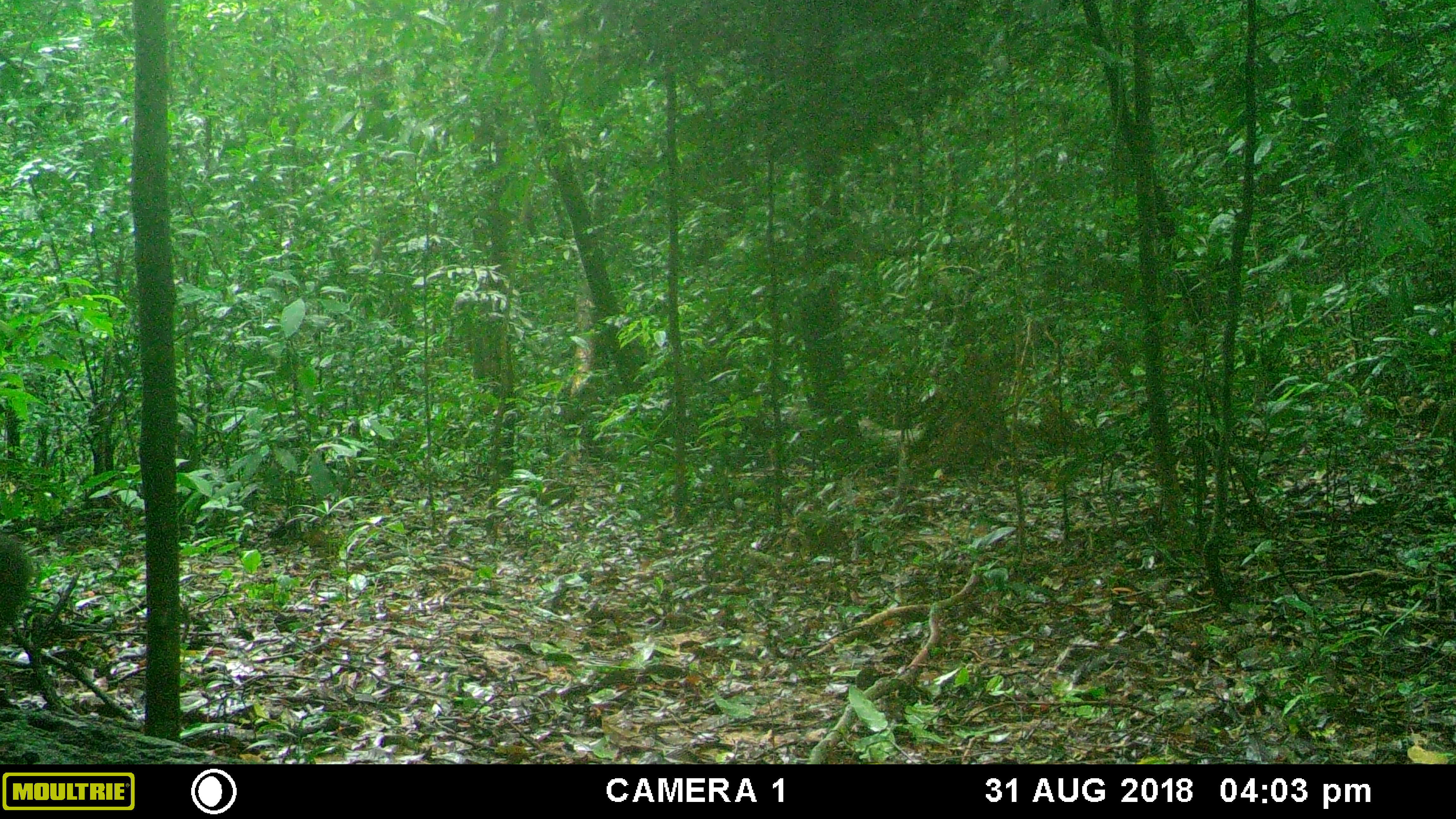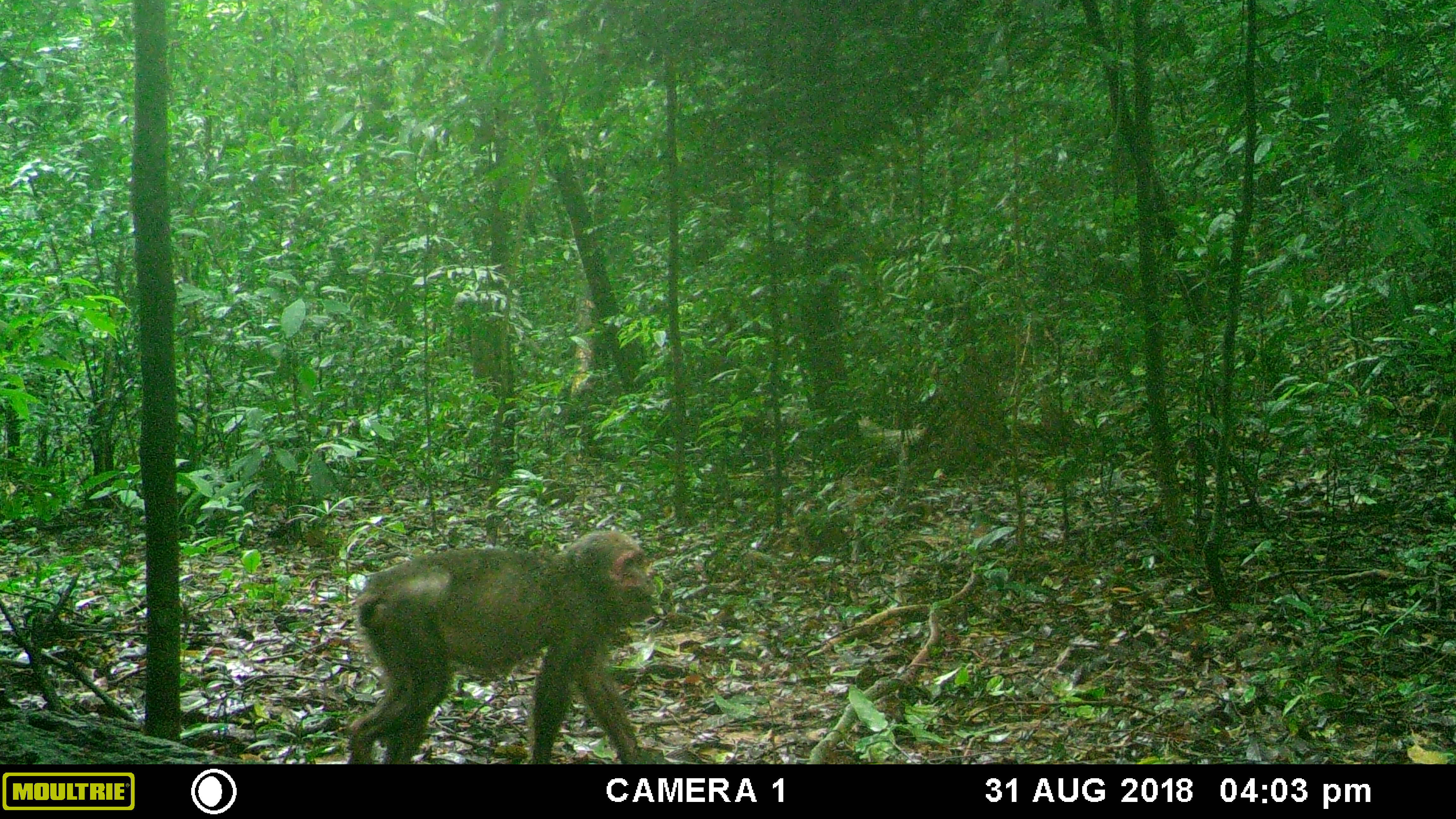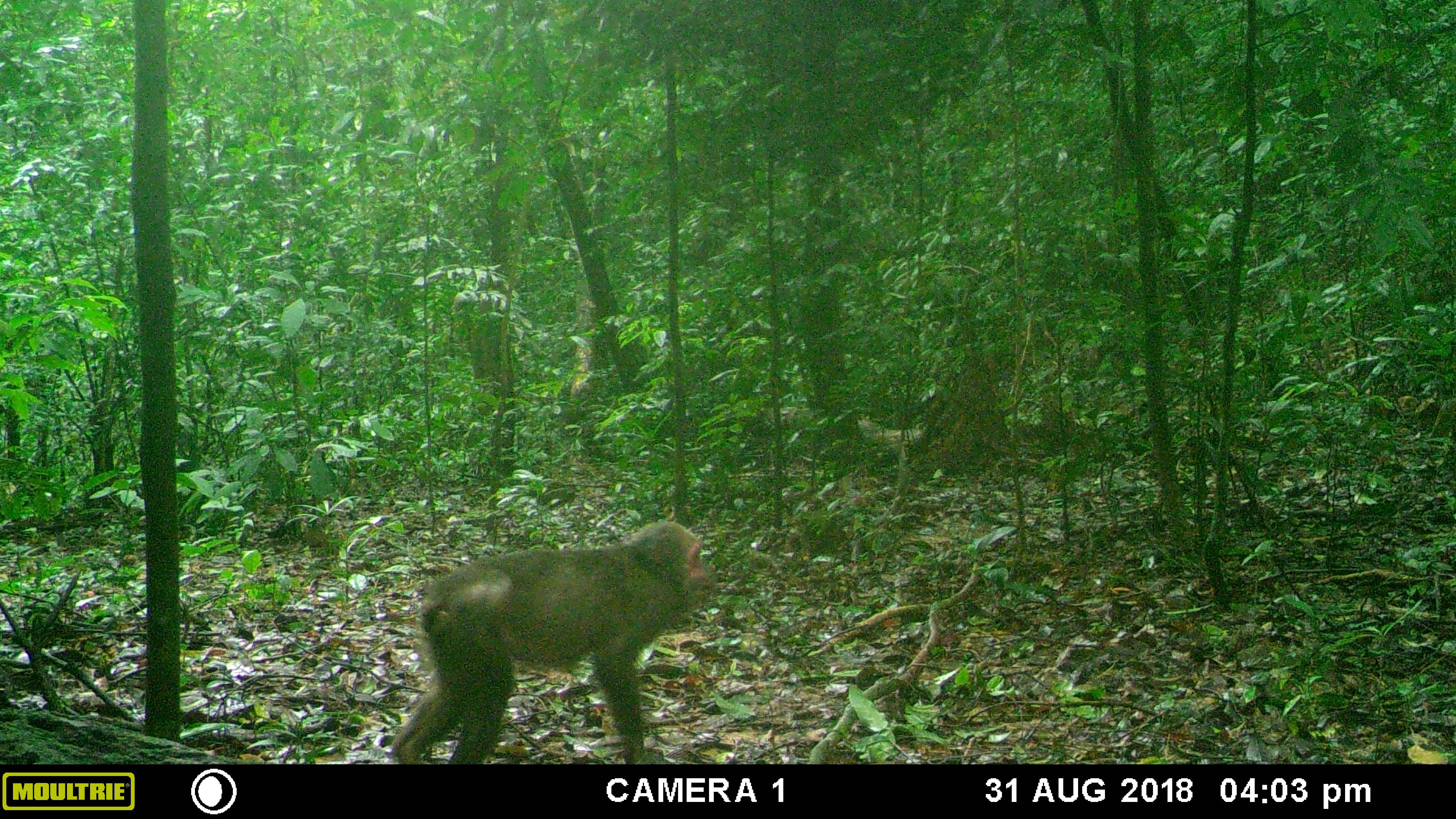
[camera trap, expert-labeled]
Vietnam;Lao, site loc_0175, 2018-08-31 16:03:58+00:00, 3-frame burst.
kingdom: Animalia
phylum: Chordata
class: Mammalia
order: Primates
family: Cercopithecidae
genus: Macaca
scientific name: Macaca arctoides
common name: stump-tailed macaque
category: stump tailed macaque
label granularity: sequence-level